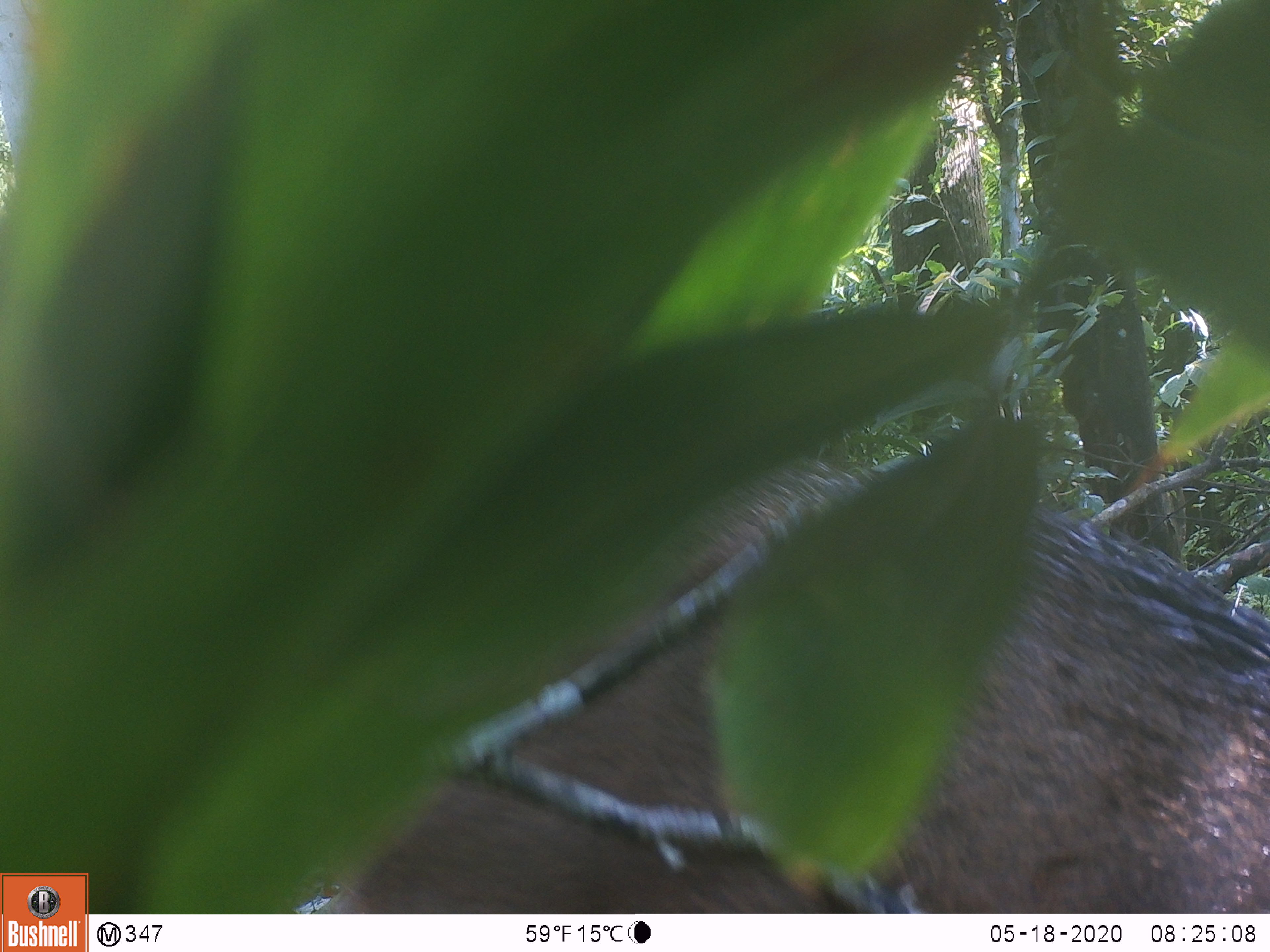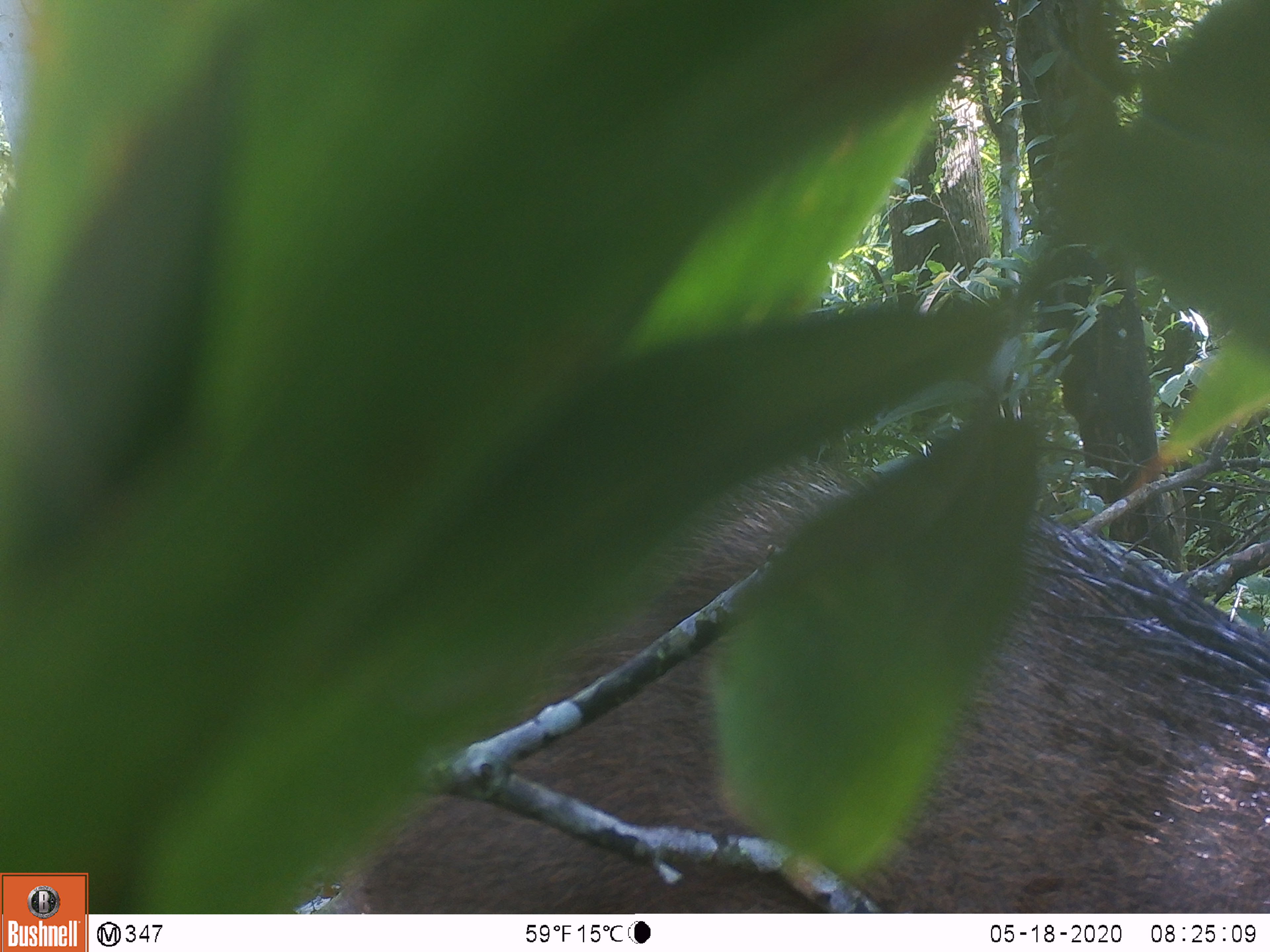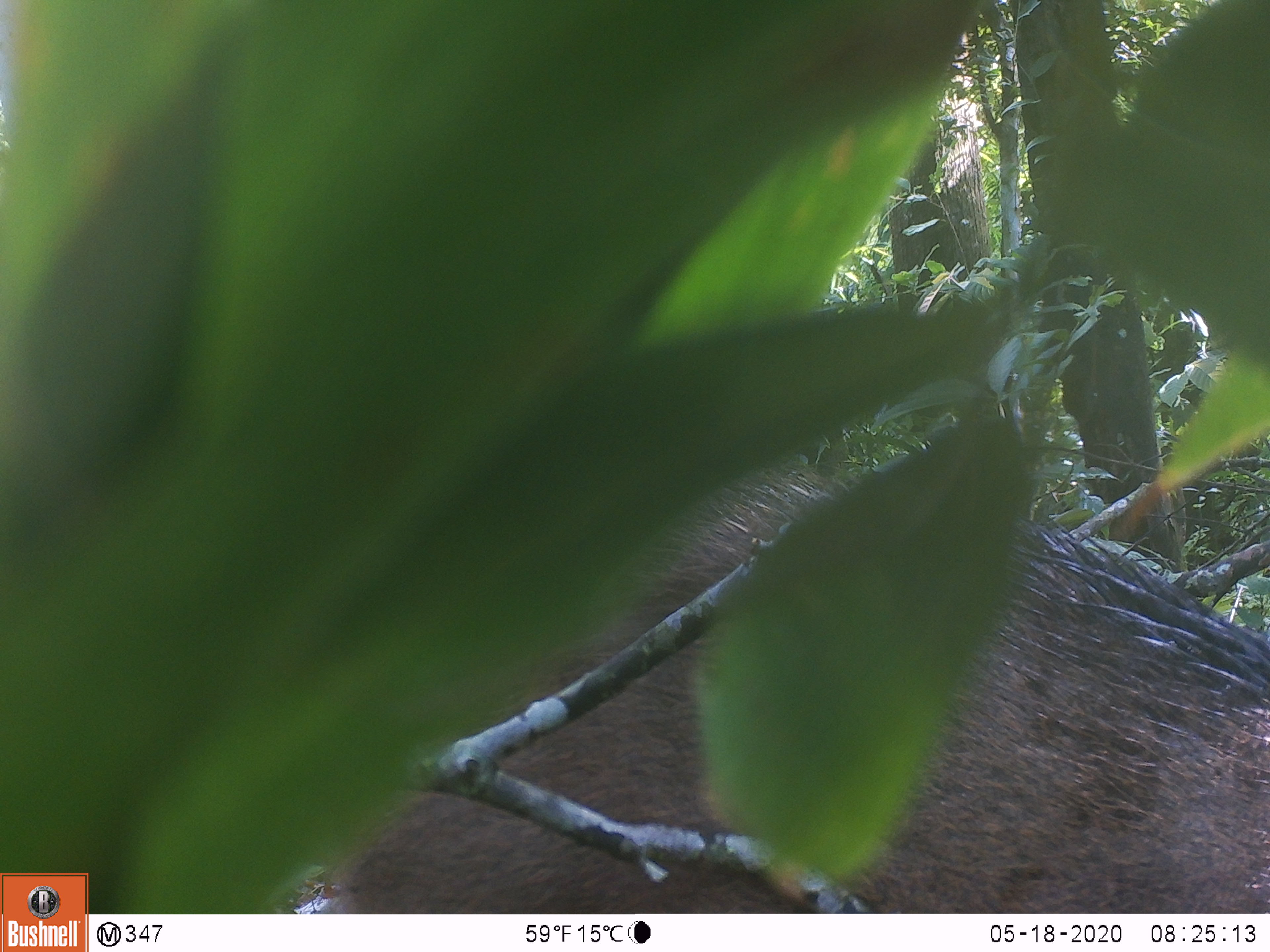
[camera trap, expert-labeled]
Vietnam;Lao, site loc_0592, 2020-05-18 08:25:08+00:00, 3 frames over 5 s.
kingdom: Animalia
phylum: Chordata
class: Mammalia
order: Artiodactyla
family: Suidae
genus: Sus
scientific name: Sus scrofa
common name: eurasian wild pig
Eurasian wild pig (Sus scrofa). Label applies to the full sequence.